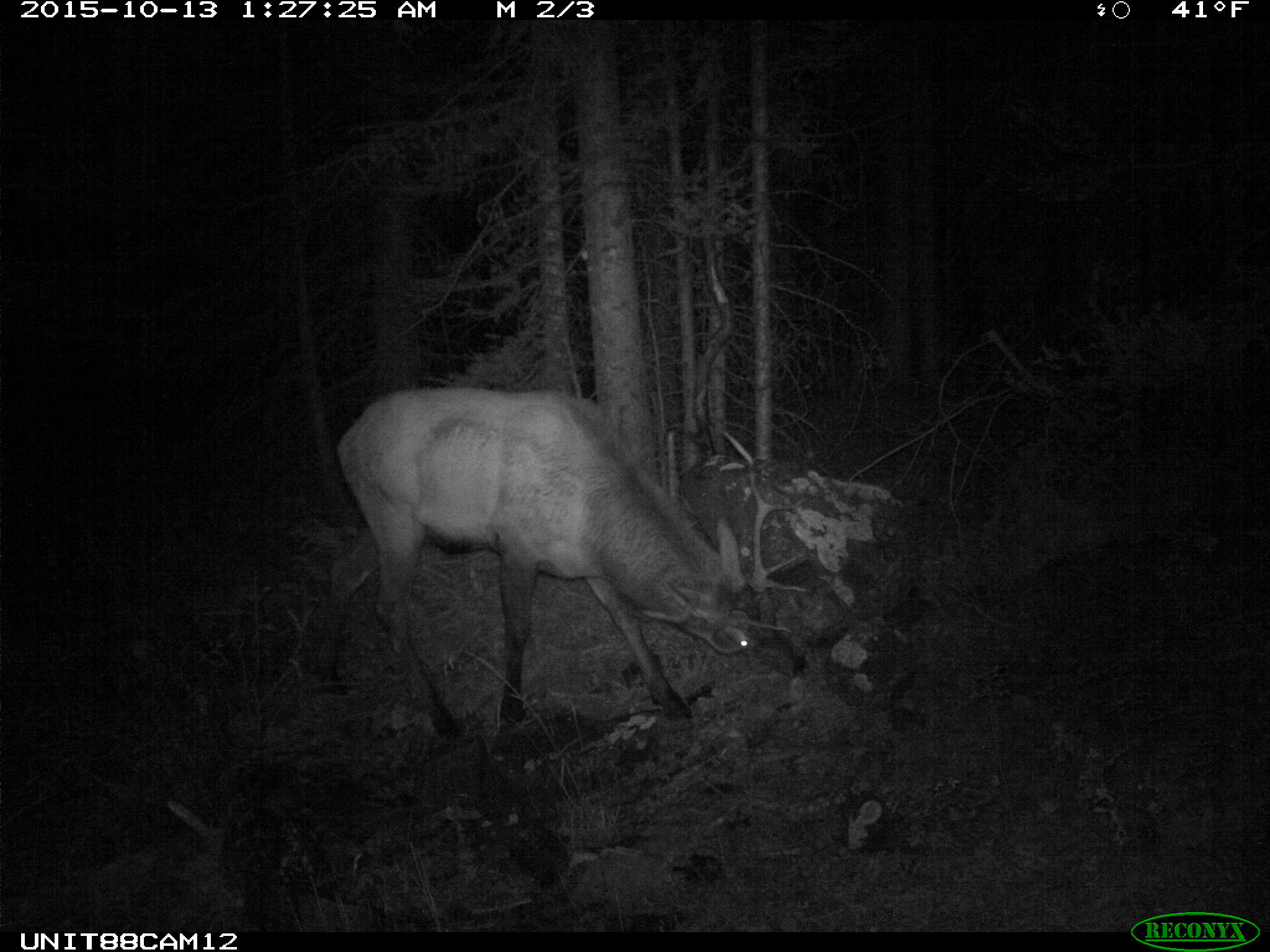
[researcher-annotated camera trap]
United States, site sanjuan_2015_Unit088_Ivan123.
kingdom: Animalia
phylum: Chordata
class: Mammalia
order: Artiodactyla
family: Cervidae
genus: Cervus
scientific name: Cervus elaphus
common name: red deer